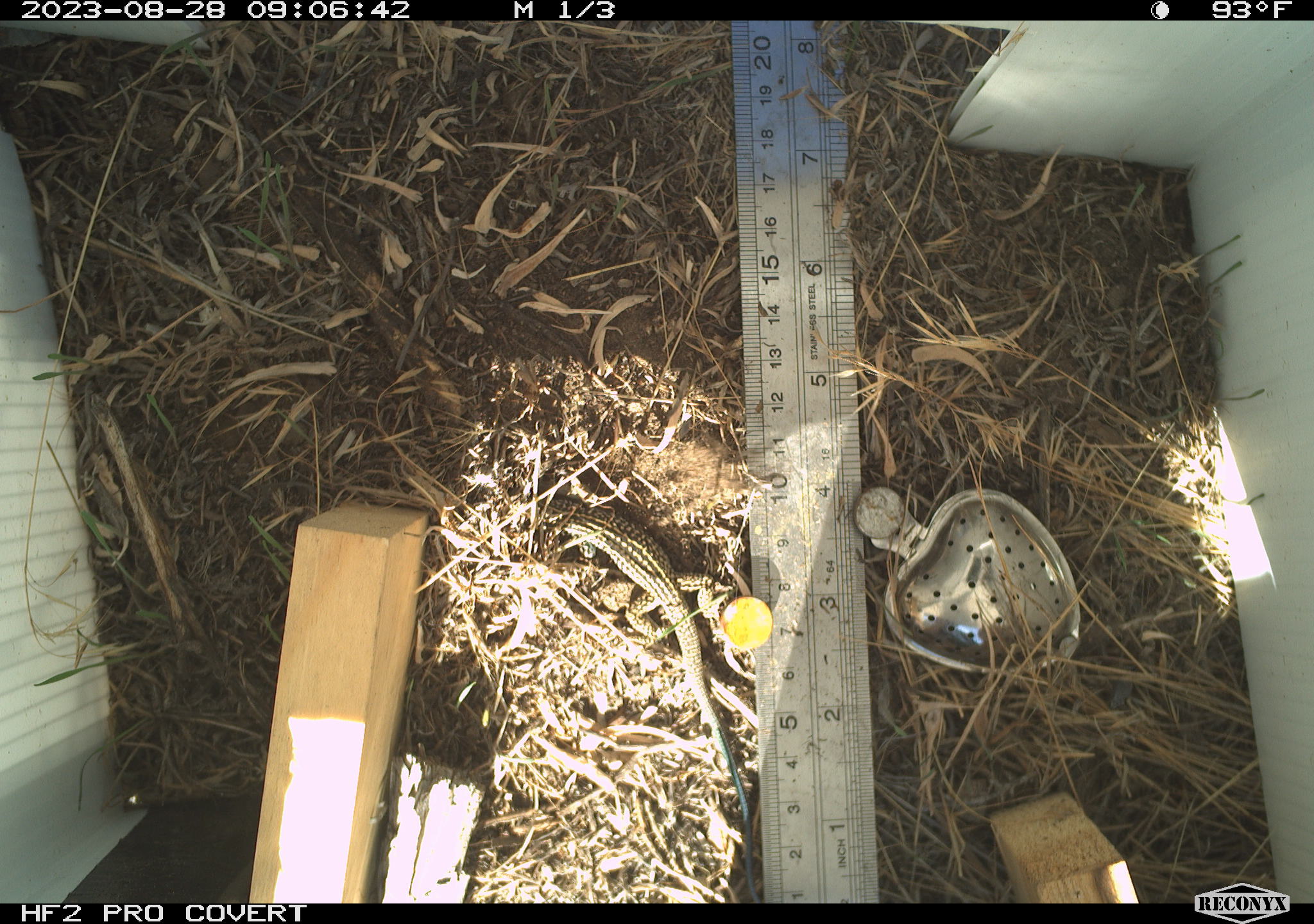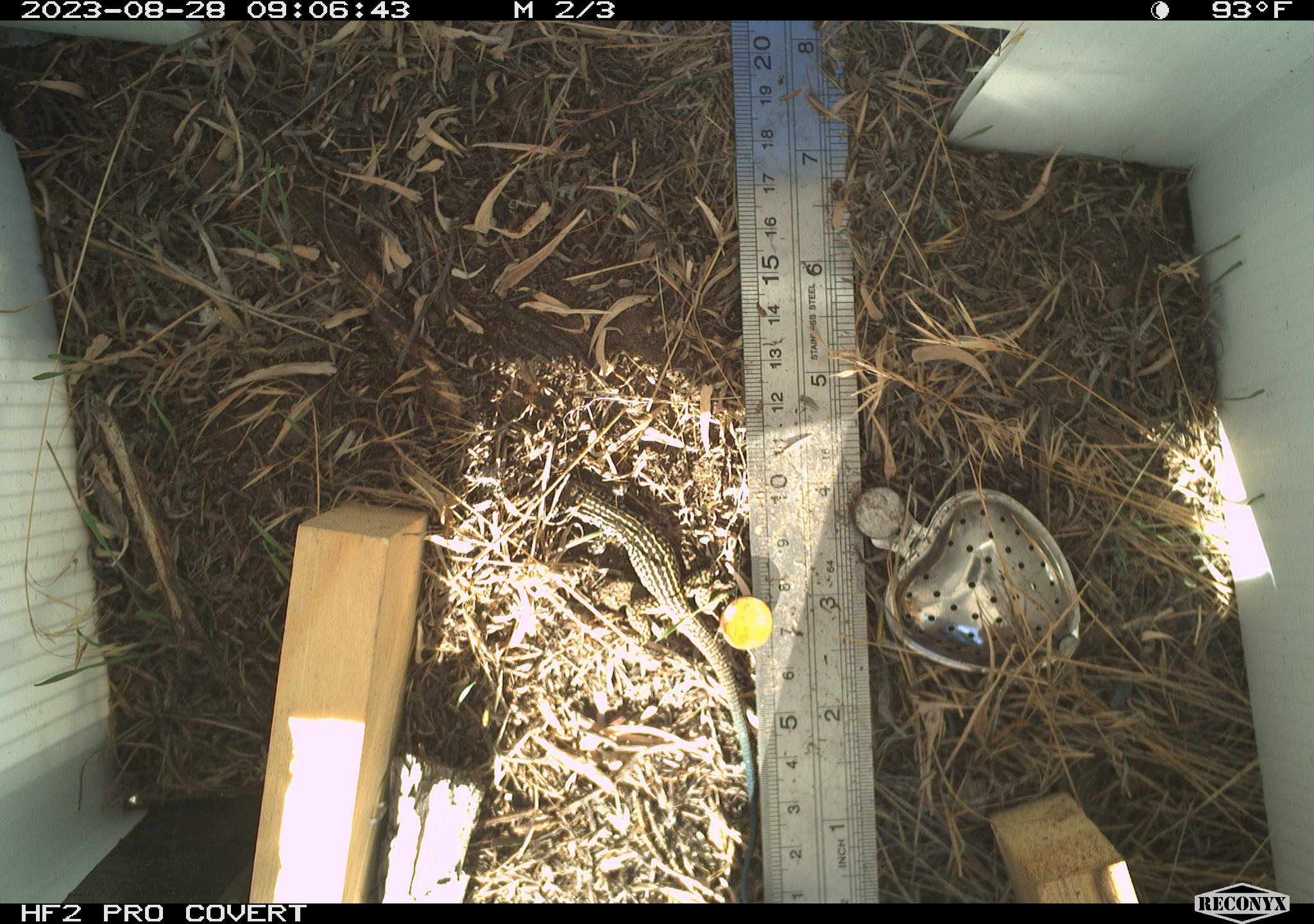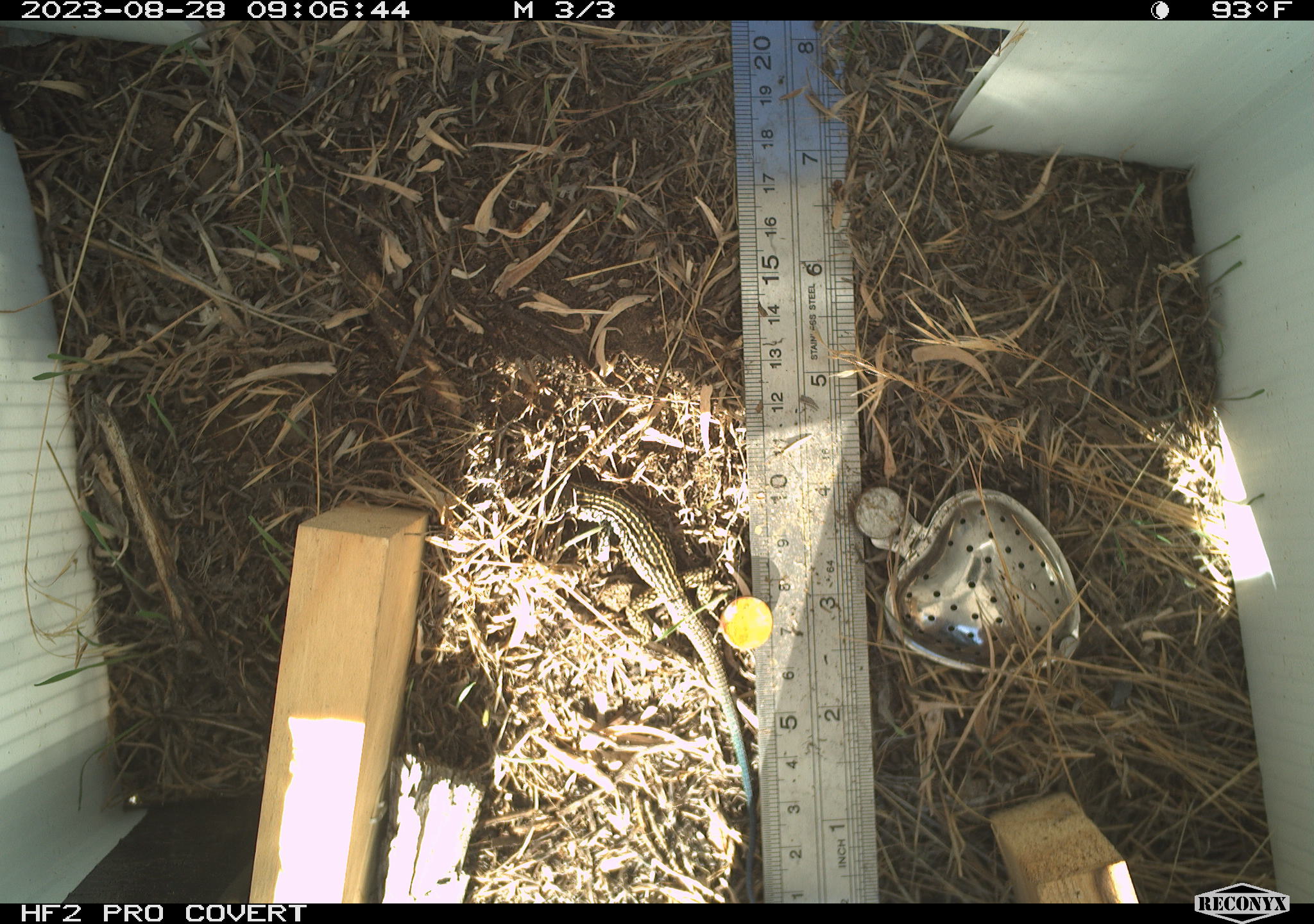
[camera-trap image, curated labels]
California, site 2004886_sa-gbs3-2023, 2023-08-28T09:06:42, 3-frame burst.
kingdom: Animalia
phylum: Chordata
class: Reptilia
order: Squamata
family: Teiidae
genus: Aspidoscelis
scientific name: Aspidoscelis tigris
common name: western whiptail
Western whiptail (Aspidoscelis tigris).